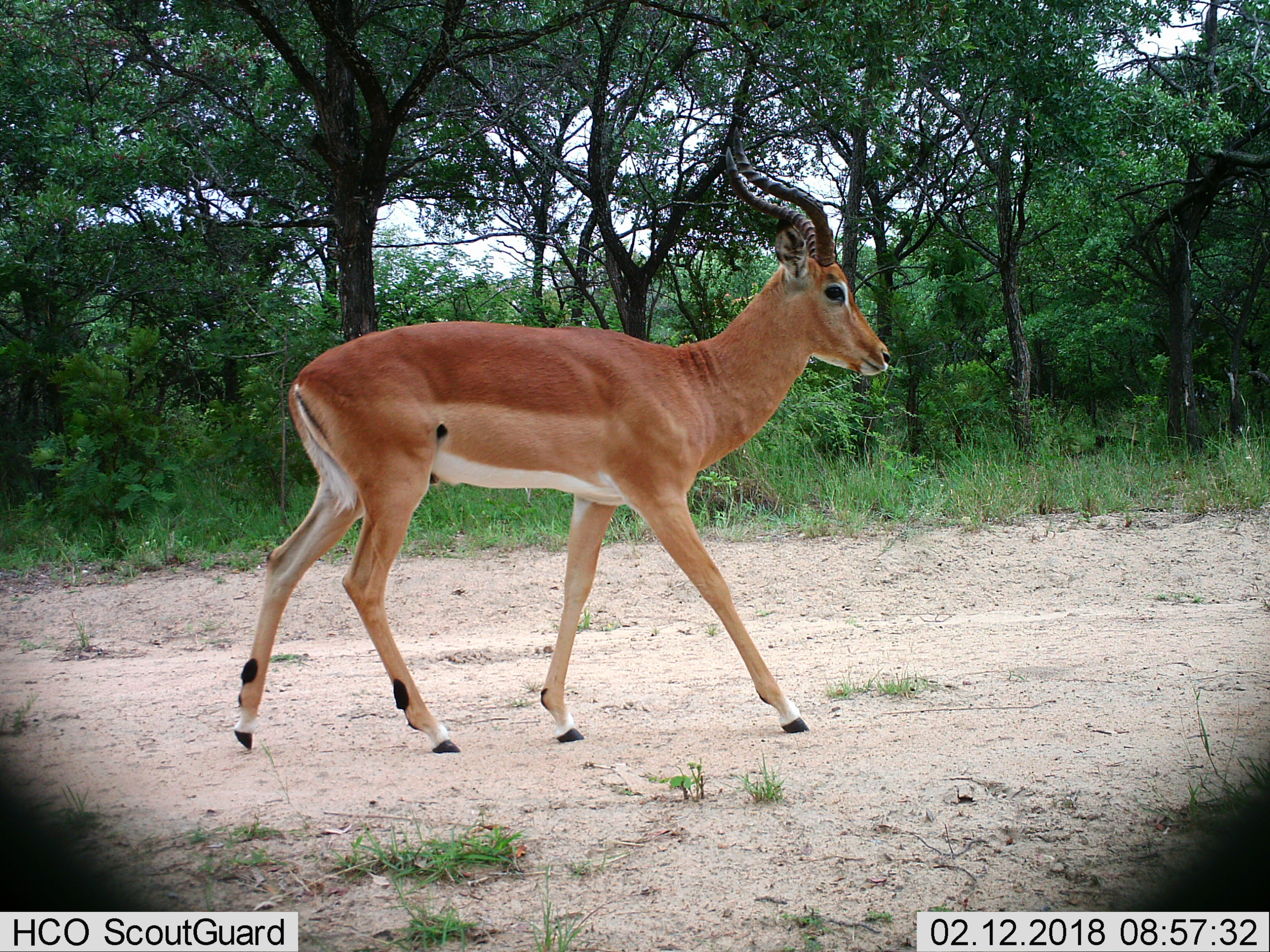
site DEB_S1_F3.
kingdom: Animalia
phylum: Chordata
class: Mammalia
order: Artiodactyla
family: Bovidae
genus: Aepyceros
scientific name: Aepyceros melampus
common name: impala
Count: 1.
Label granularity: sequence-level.